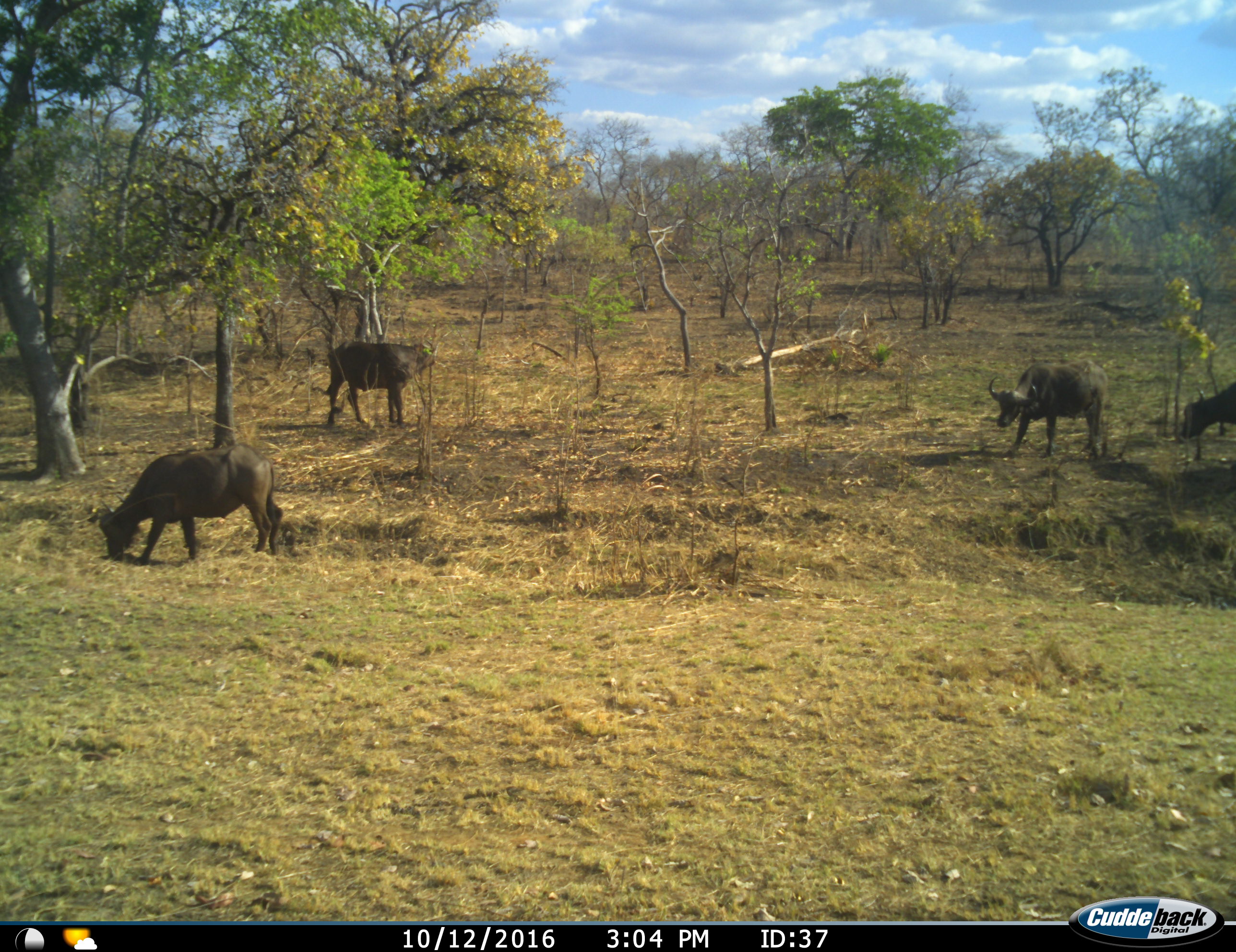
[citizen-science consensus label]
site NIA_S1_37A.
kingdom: Animalia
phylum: Chordata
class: Mammalia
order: Artiodactyla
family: Bovidae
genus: Syncerus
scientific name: Syncerus caffer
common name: african buffalo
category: buffalo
Buffalo (african buffalo) (Syncerus caffer), count 4. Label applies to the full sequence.